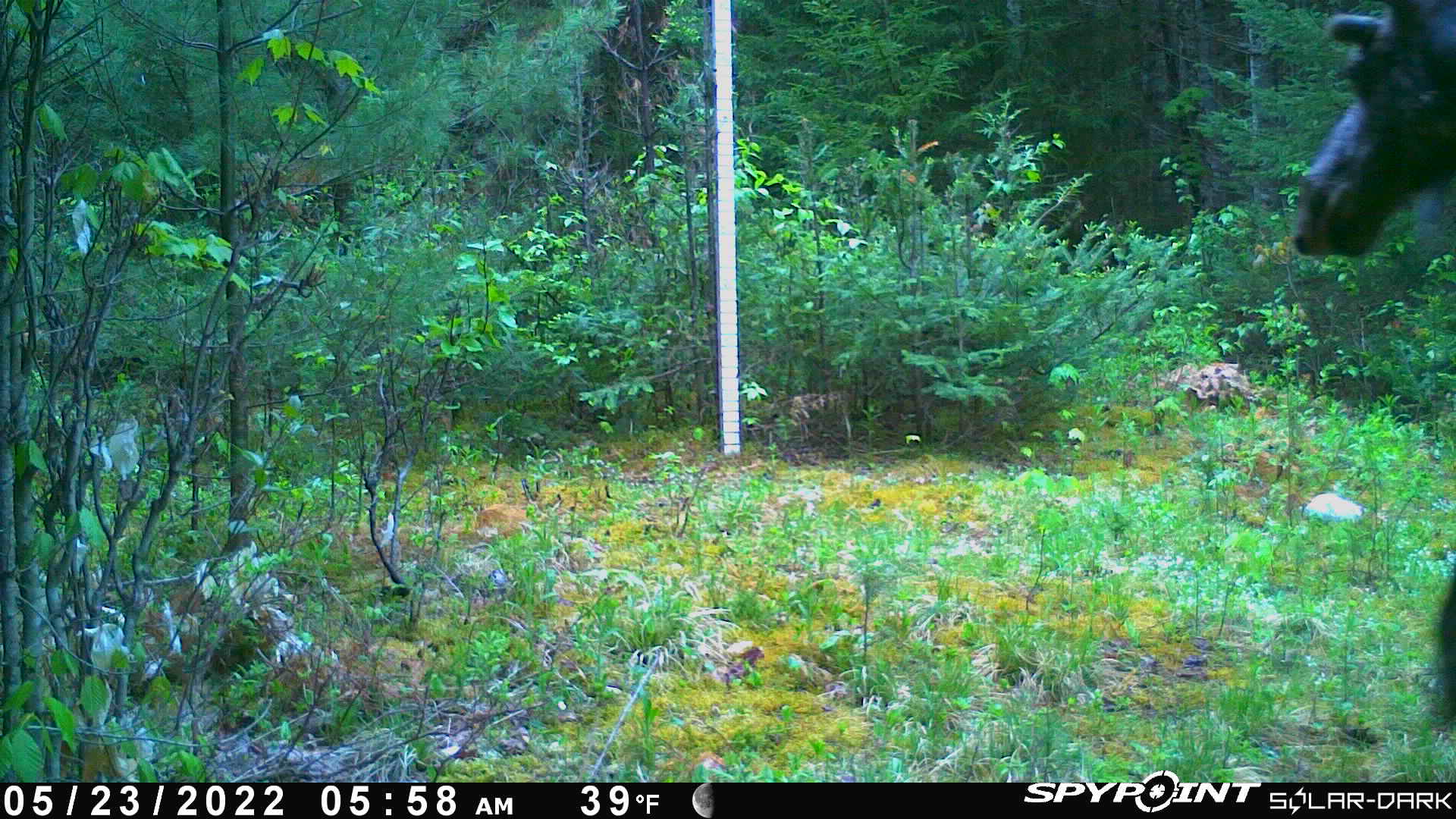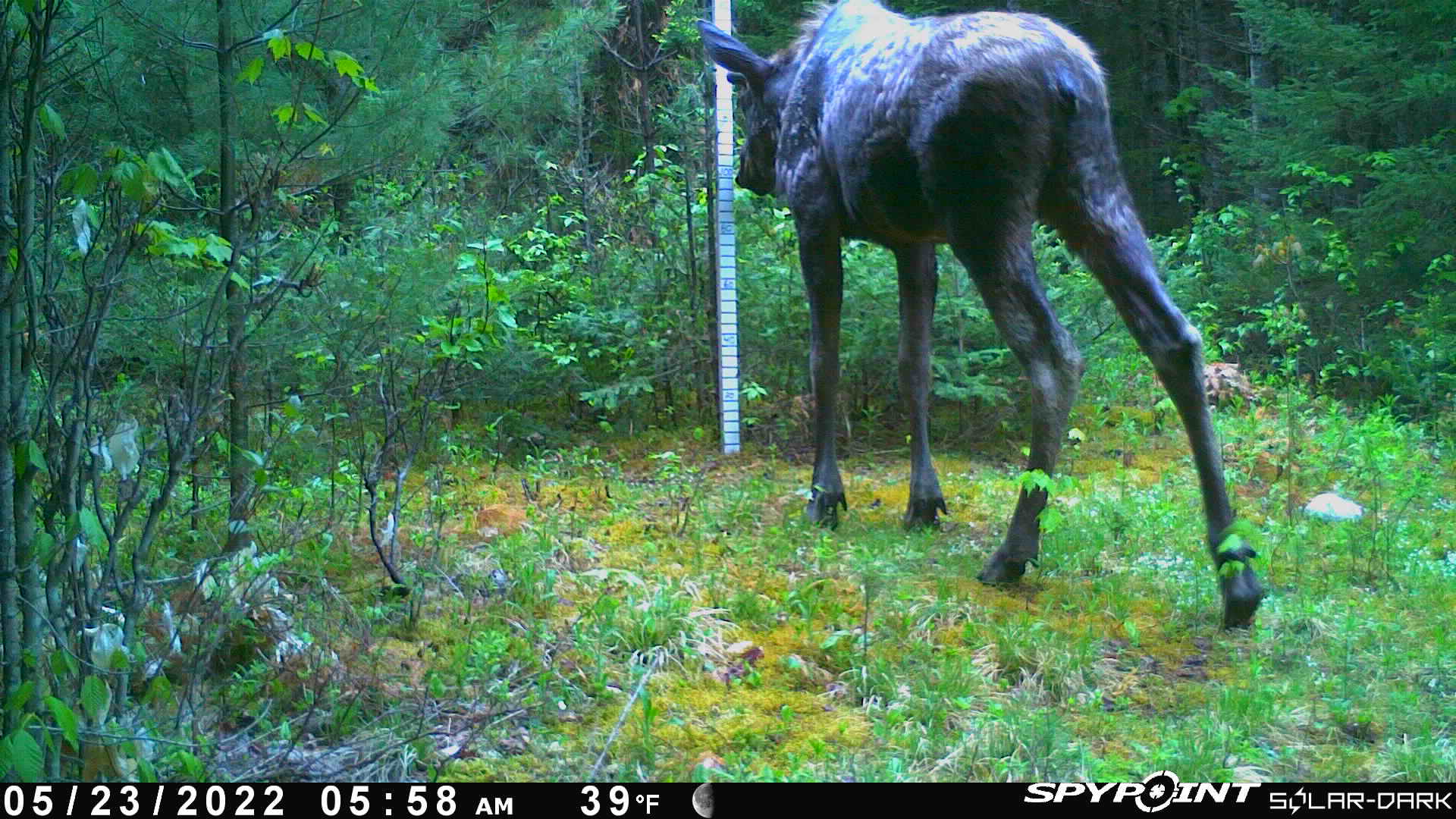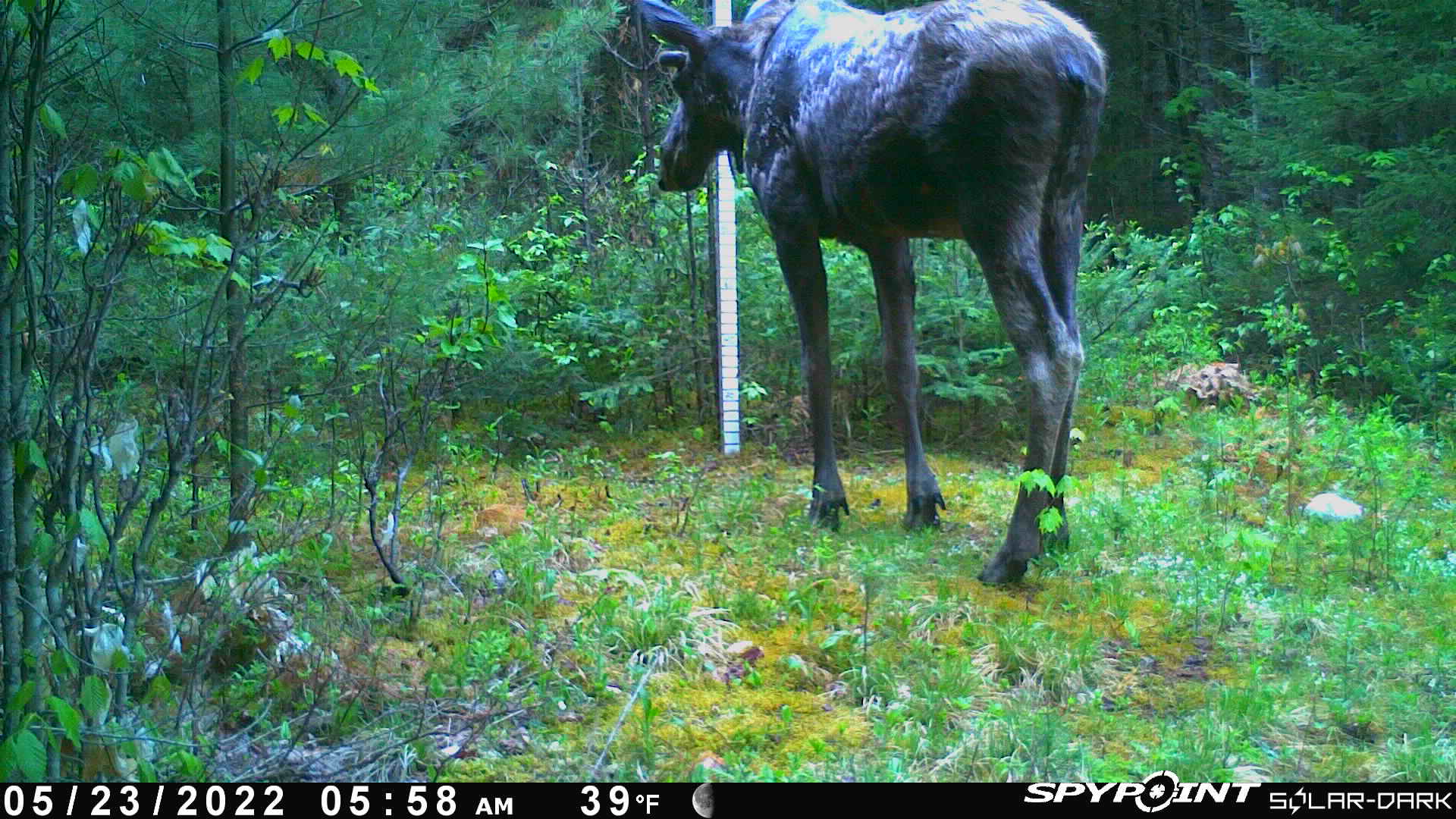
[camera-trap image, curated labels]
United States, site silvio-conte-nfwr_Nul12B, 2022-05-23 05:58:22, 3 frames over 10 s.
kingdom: Animalia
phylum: Chordata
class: Mammalia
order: Artiodactyla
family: Cervidae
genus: Alces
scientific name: Alces alces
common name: moose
Moose (Alces alces).